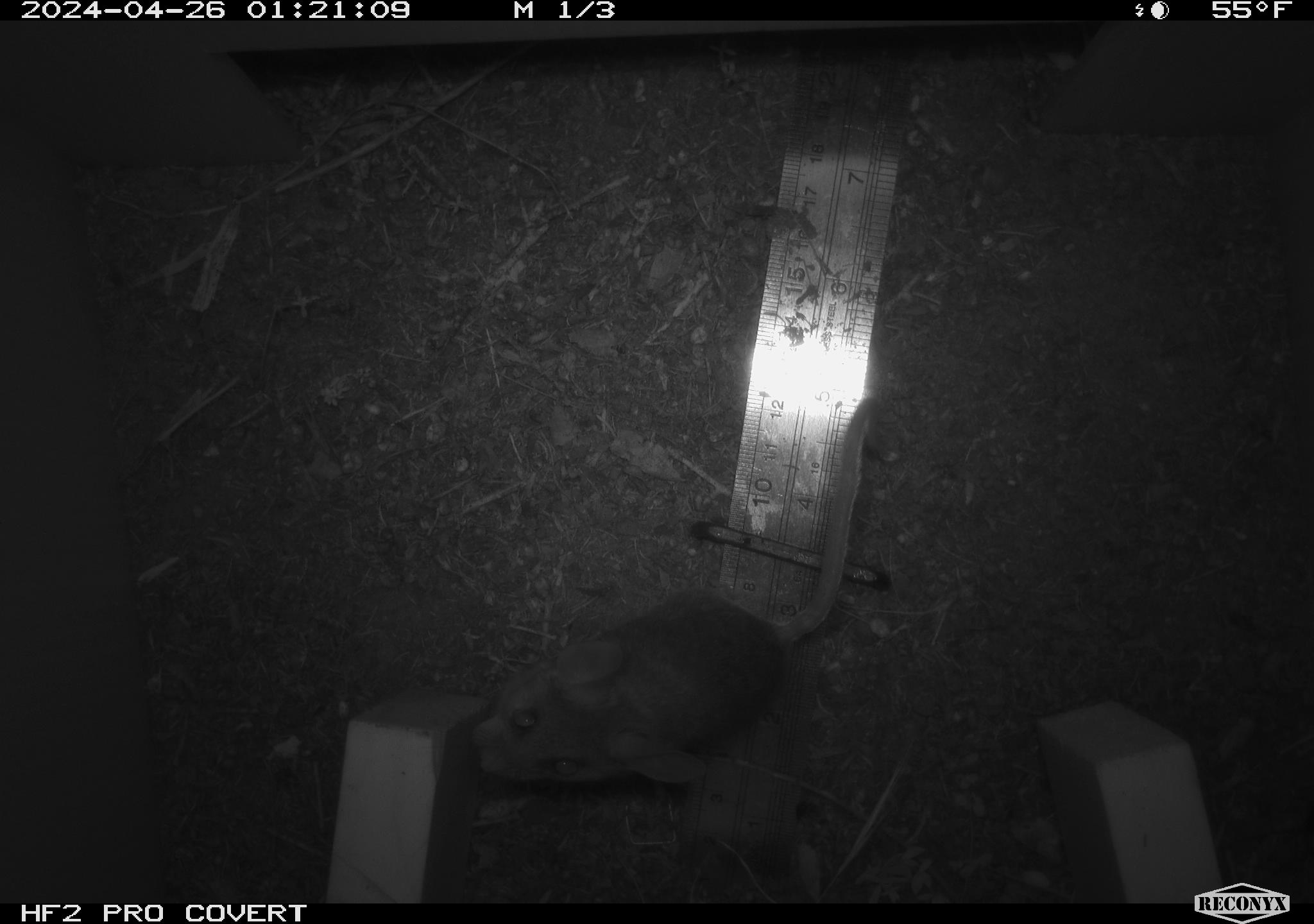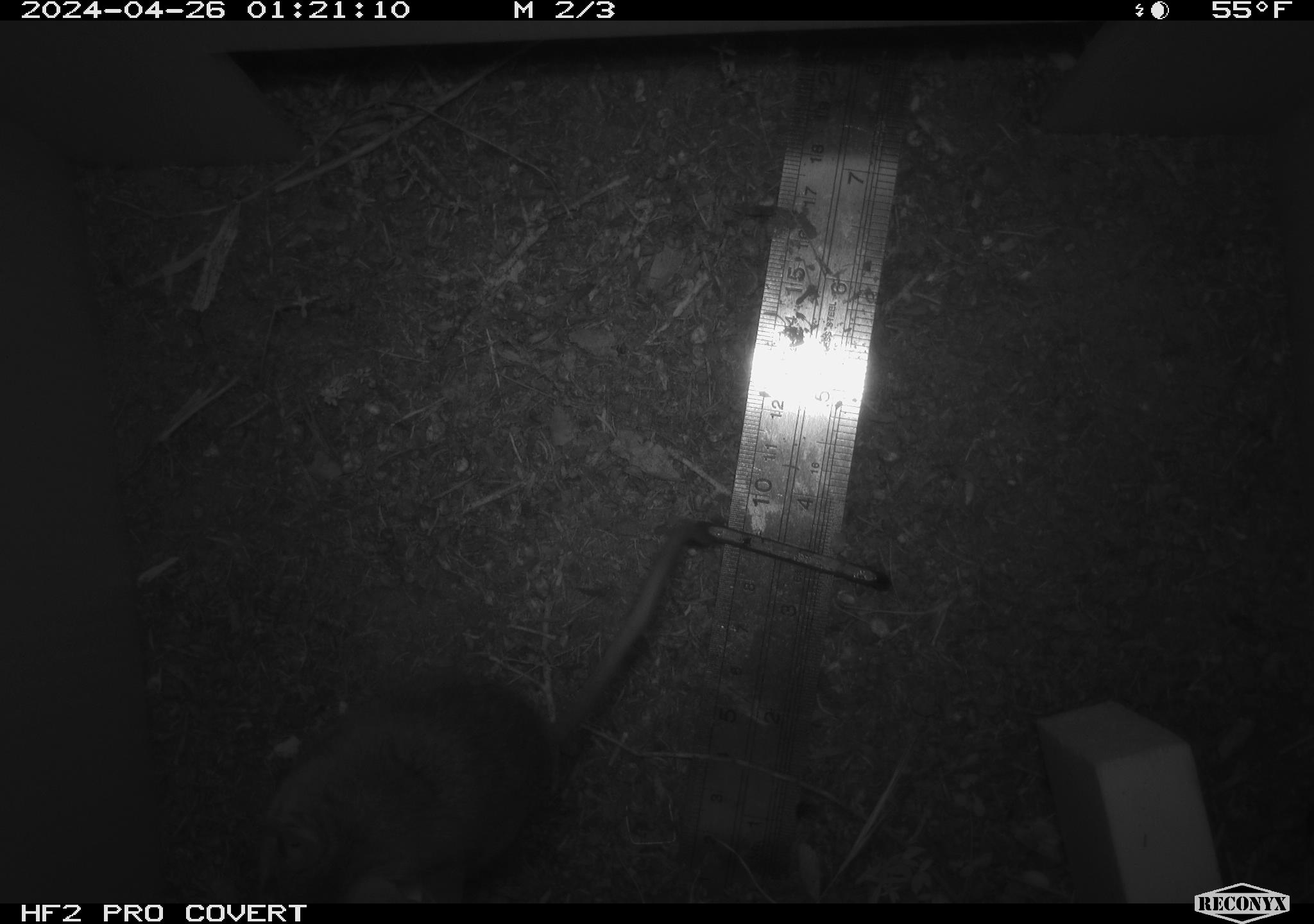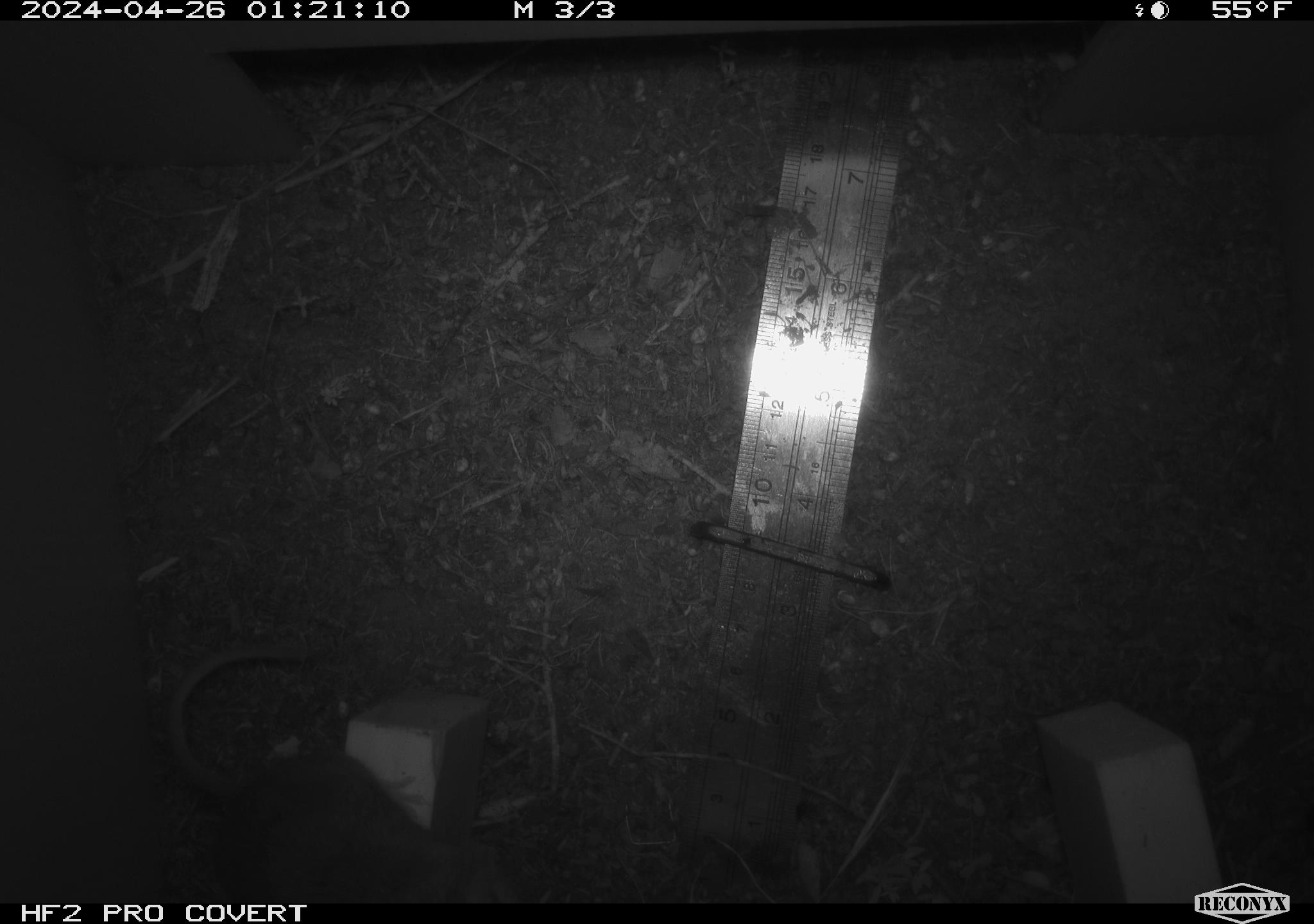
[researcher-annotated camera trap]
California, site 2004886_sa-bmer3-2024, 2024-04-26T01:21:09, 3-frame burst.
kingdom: Animalia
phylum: Chordata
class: Mammalia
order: Rodentia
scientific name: Rodentia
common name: mouse species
Mouse species (Rodentia).